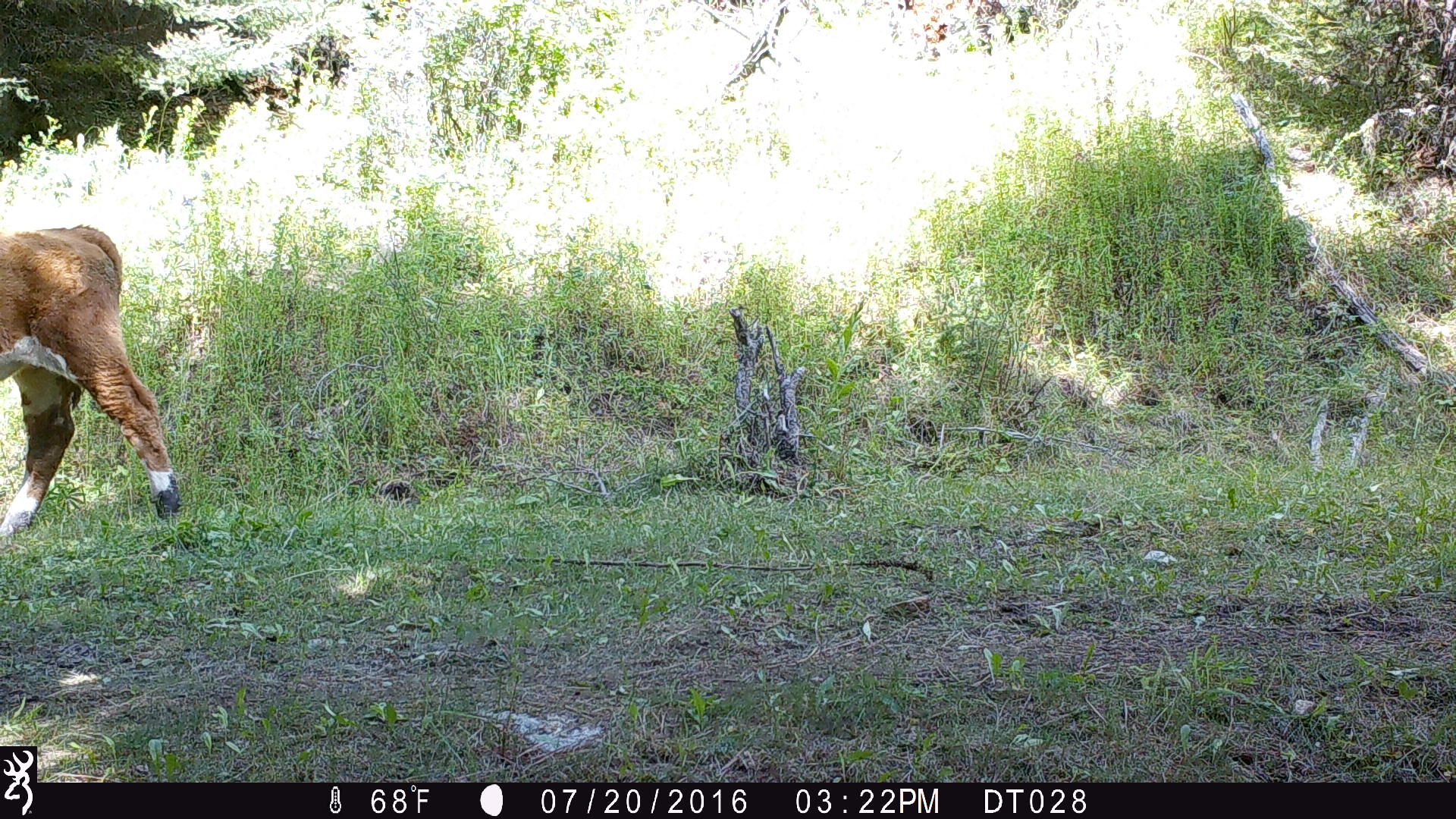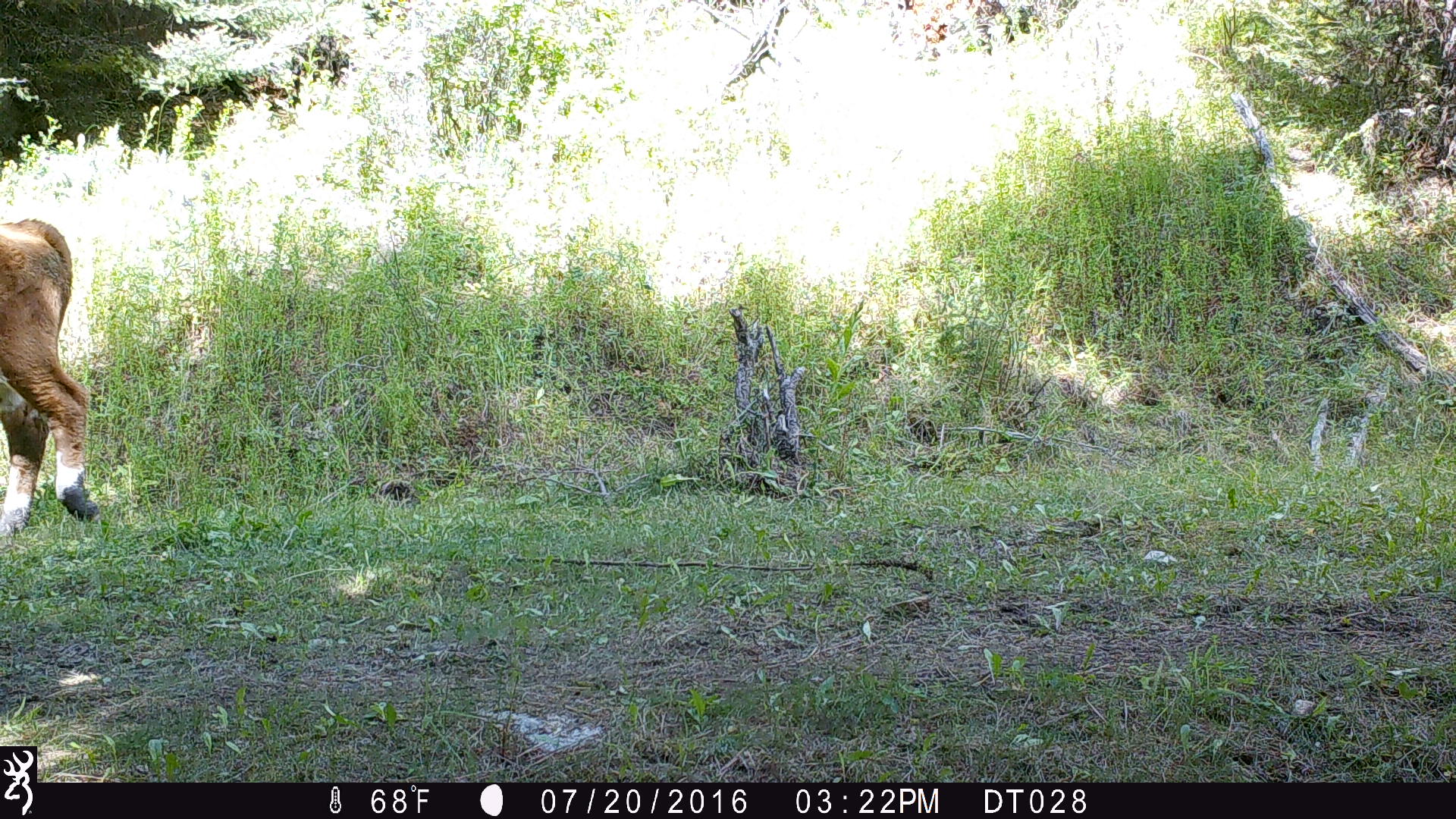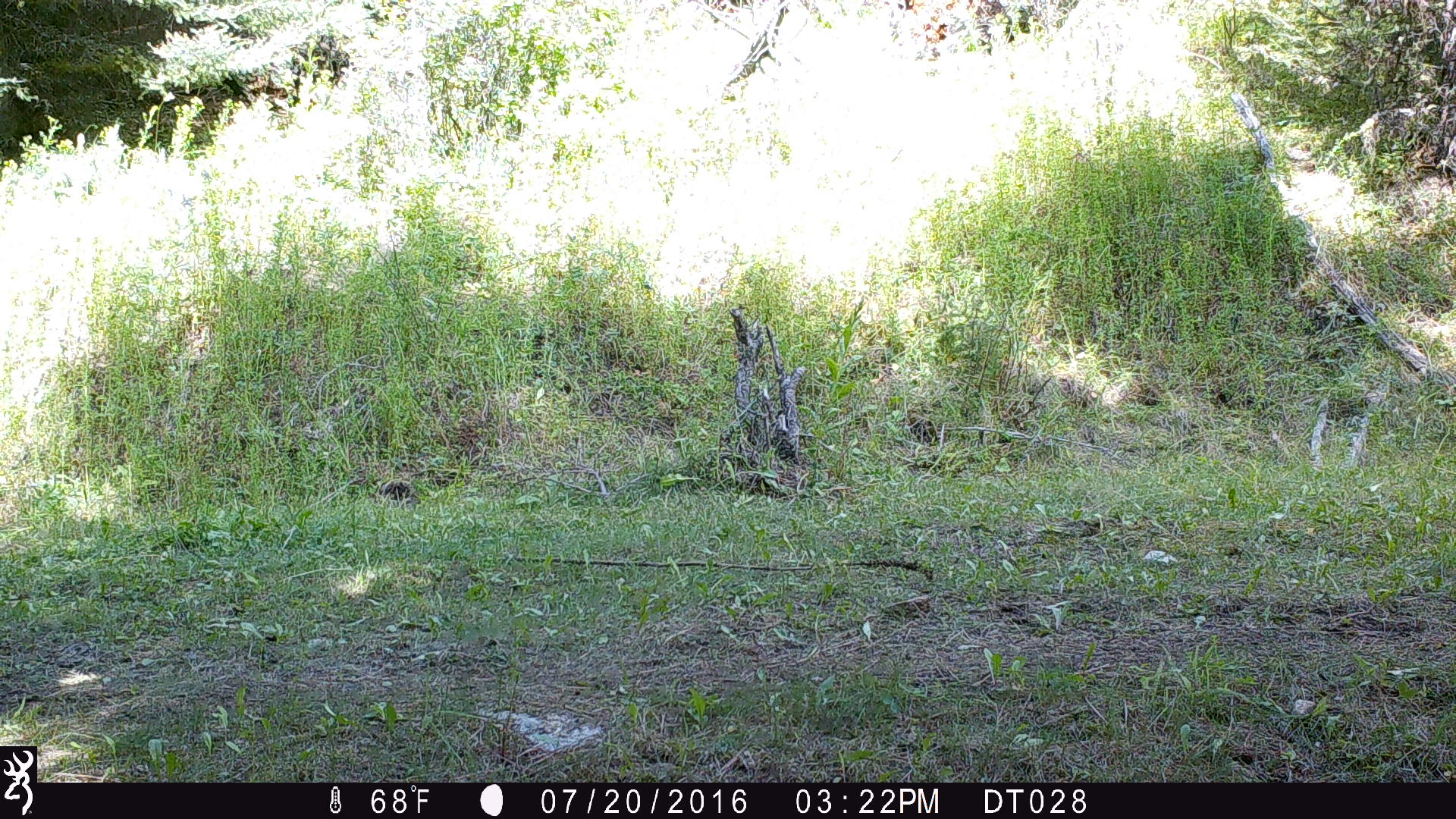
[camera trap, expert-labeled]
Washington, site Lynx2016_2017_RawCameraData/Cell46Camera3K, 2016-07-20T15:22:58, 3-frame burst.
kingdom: Animalia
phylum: Chordata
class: Mammalia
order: Artiodactyla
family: Bovidae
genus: Bos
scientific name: Bos taurus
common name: domestic cattle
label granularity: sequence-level